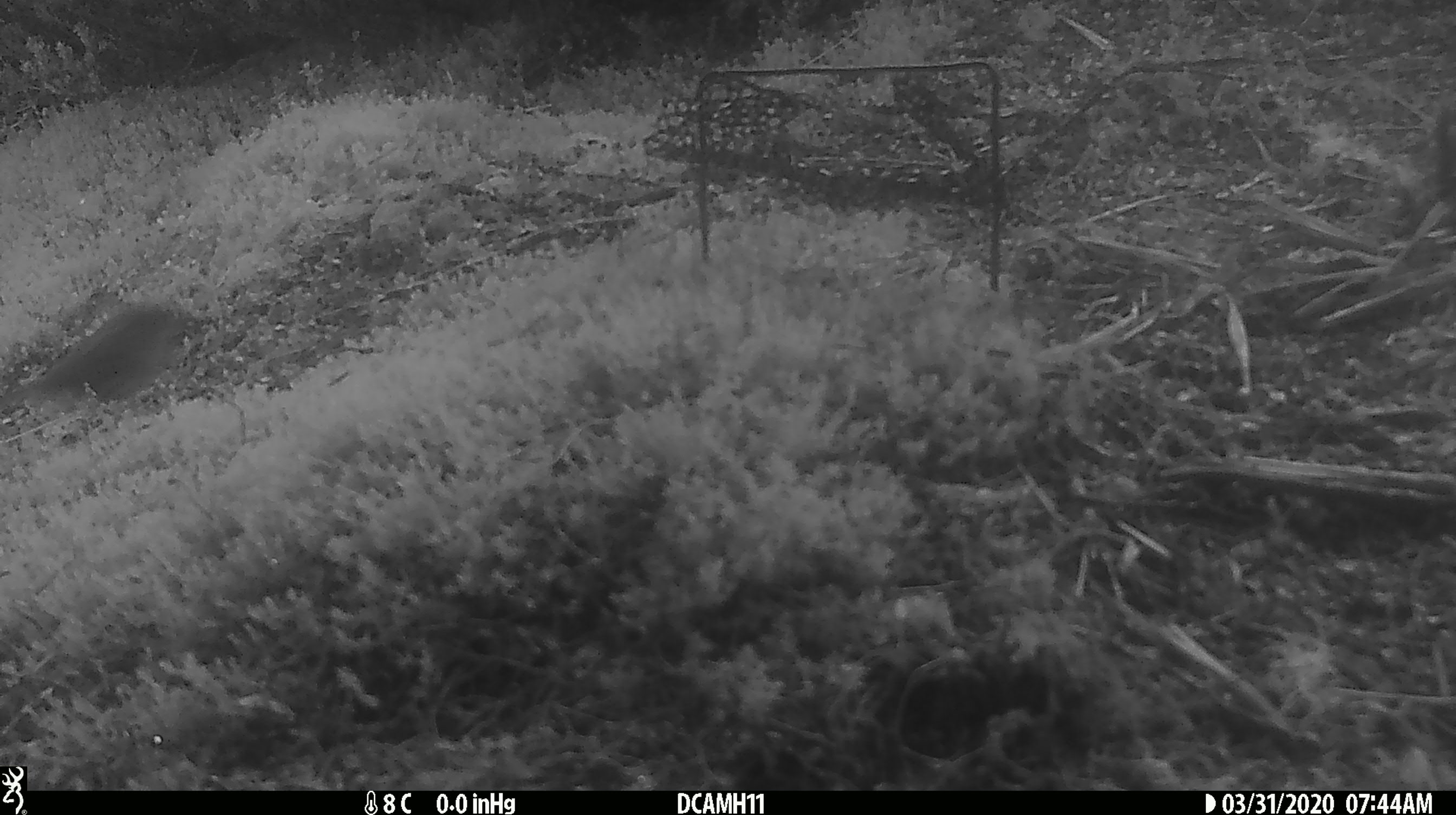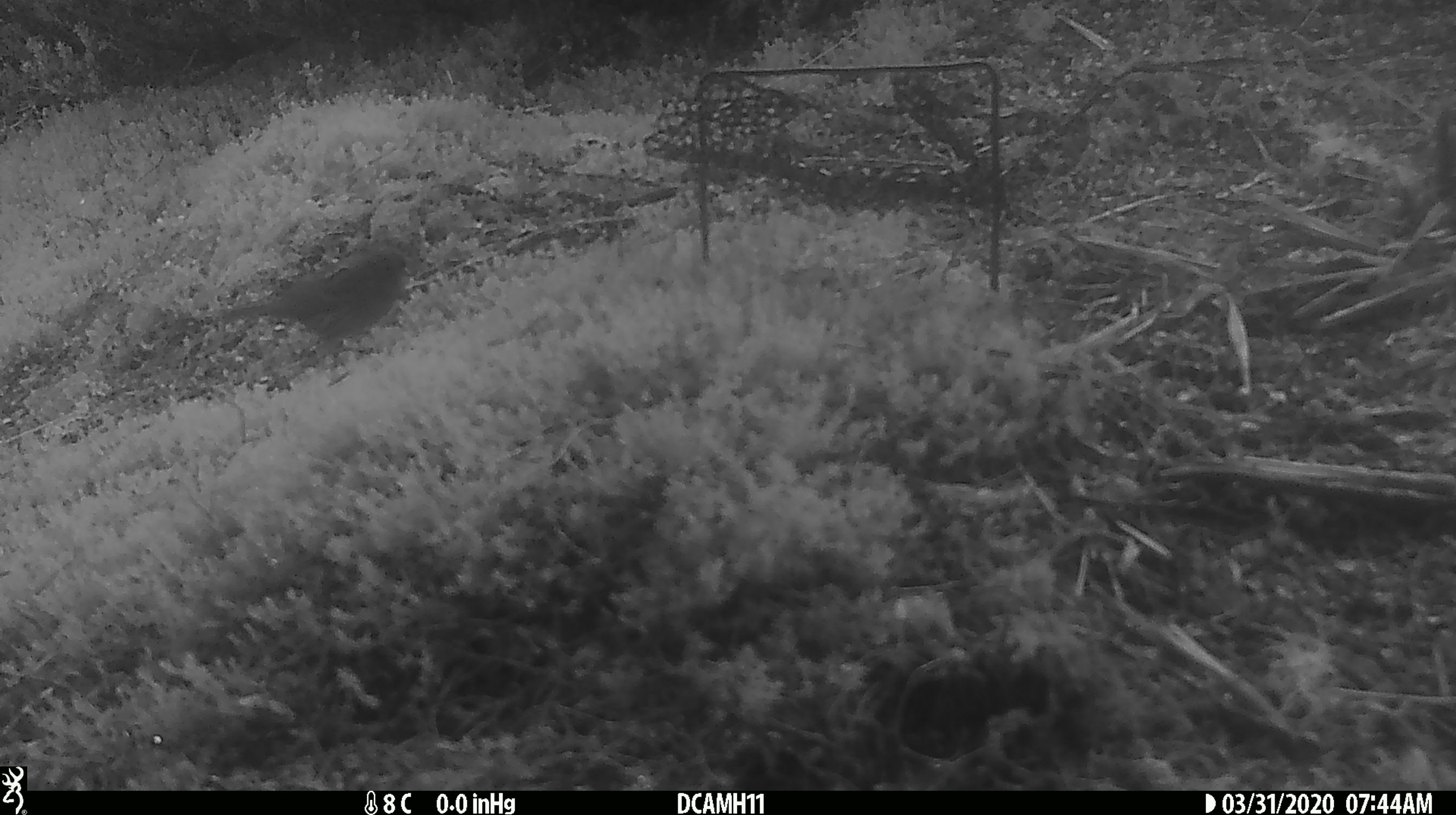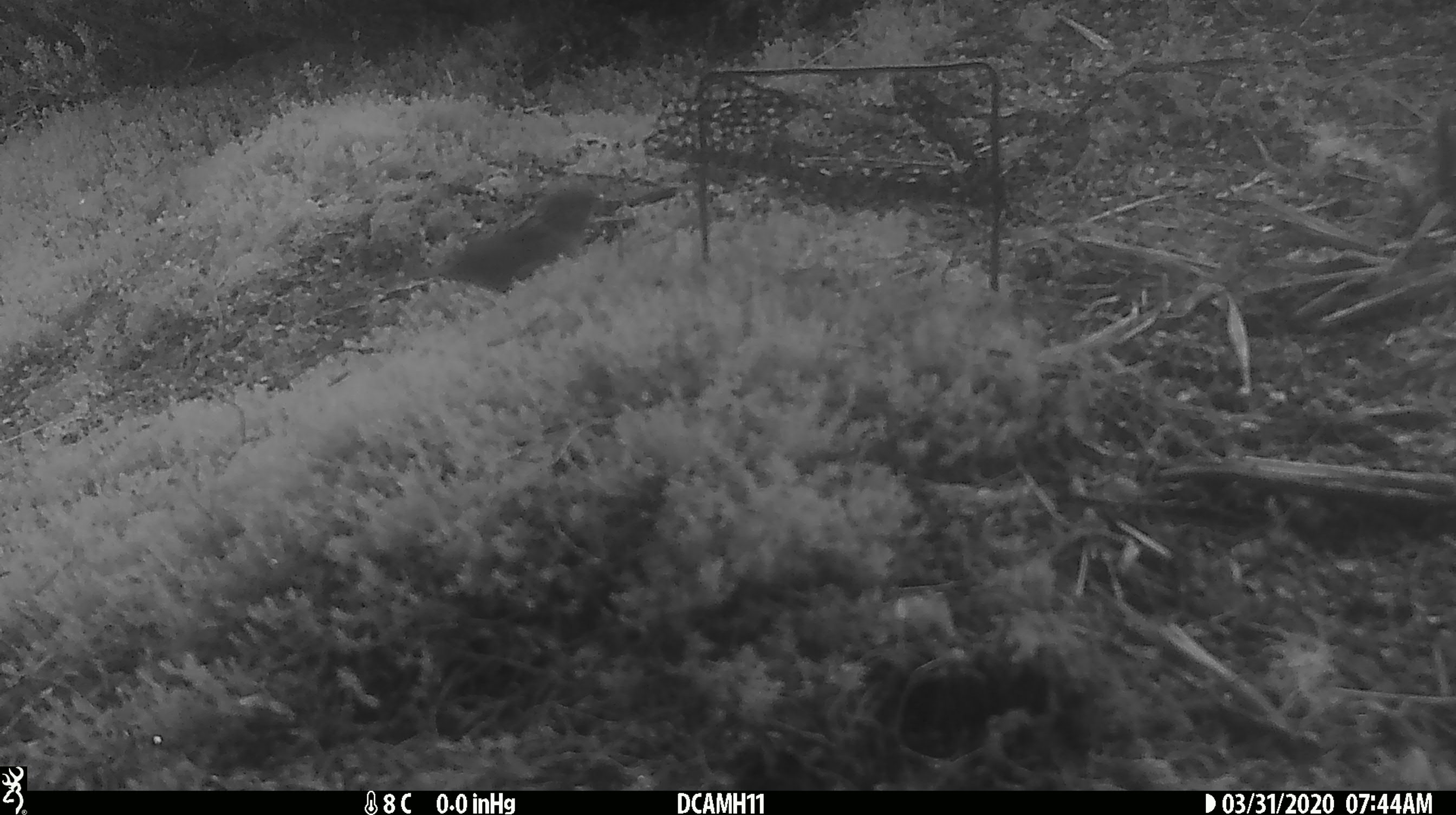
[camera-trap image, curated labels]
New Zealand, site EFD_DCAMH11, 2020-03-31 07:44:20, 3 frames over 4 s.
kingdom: Animalia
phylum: Chordata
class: Aves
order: Passeriformes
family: Prunellidae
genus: Prunella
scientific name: Prunella modularis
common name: dunnock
Dunnock (Prunella modularis).